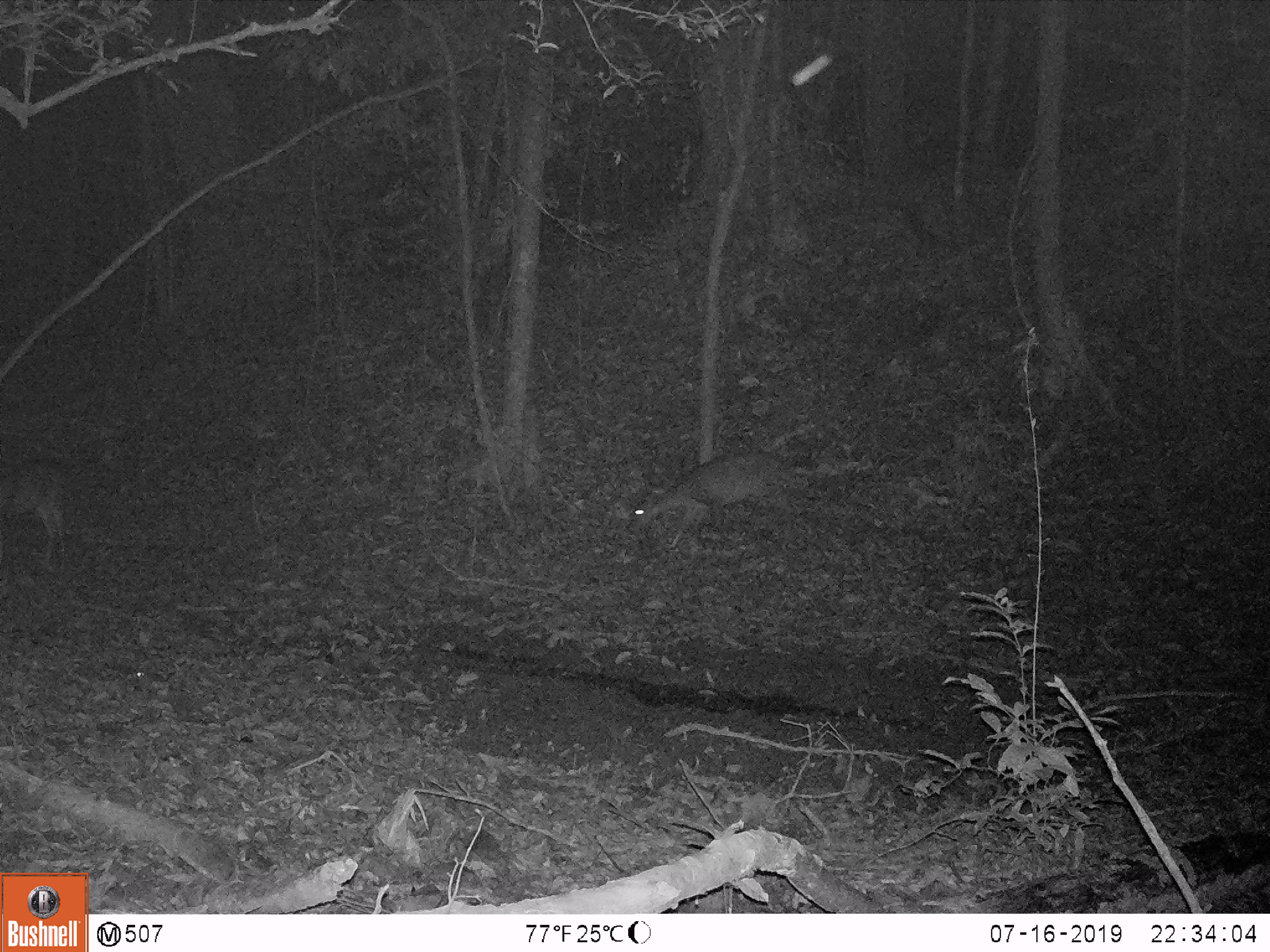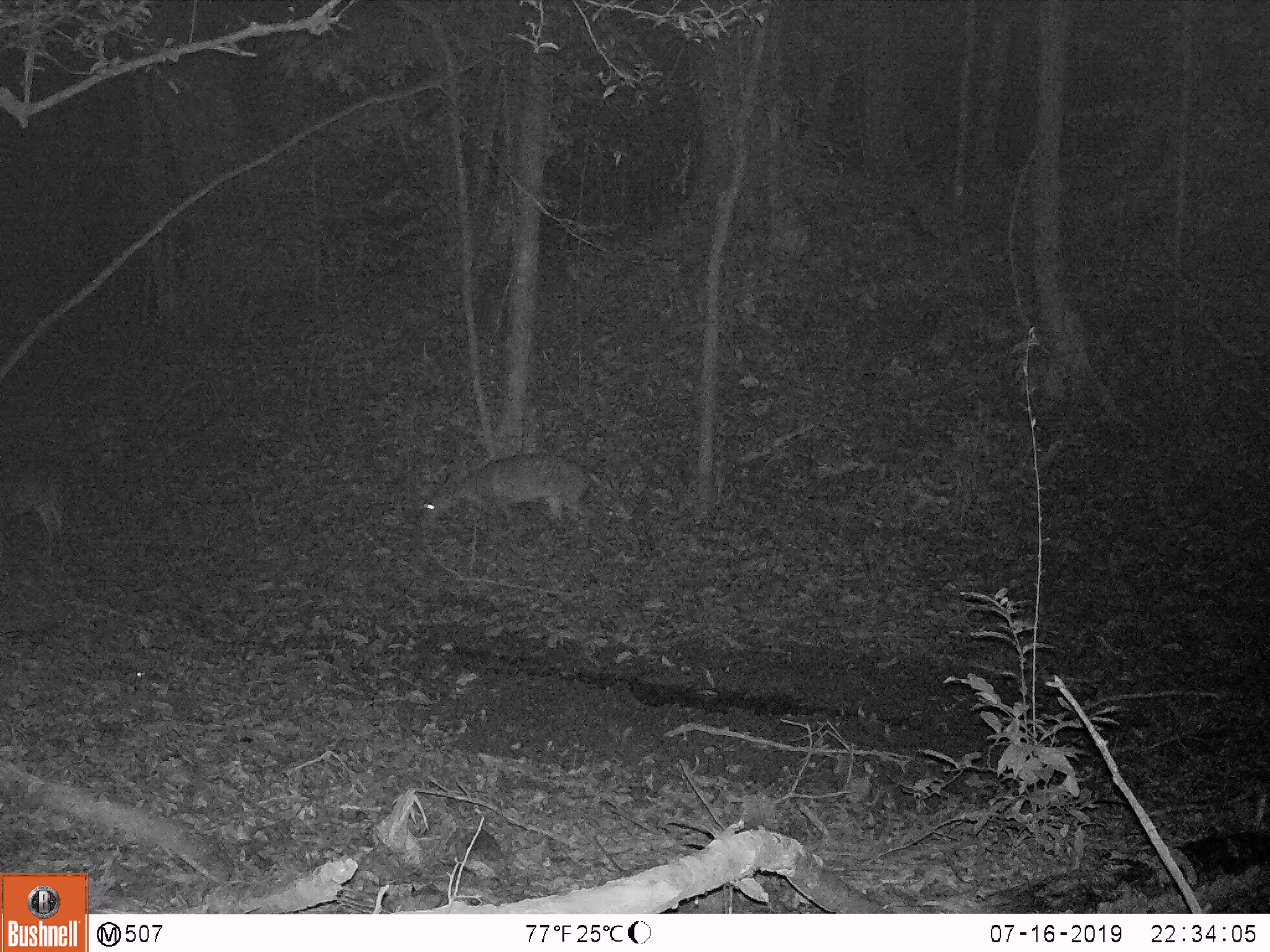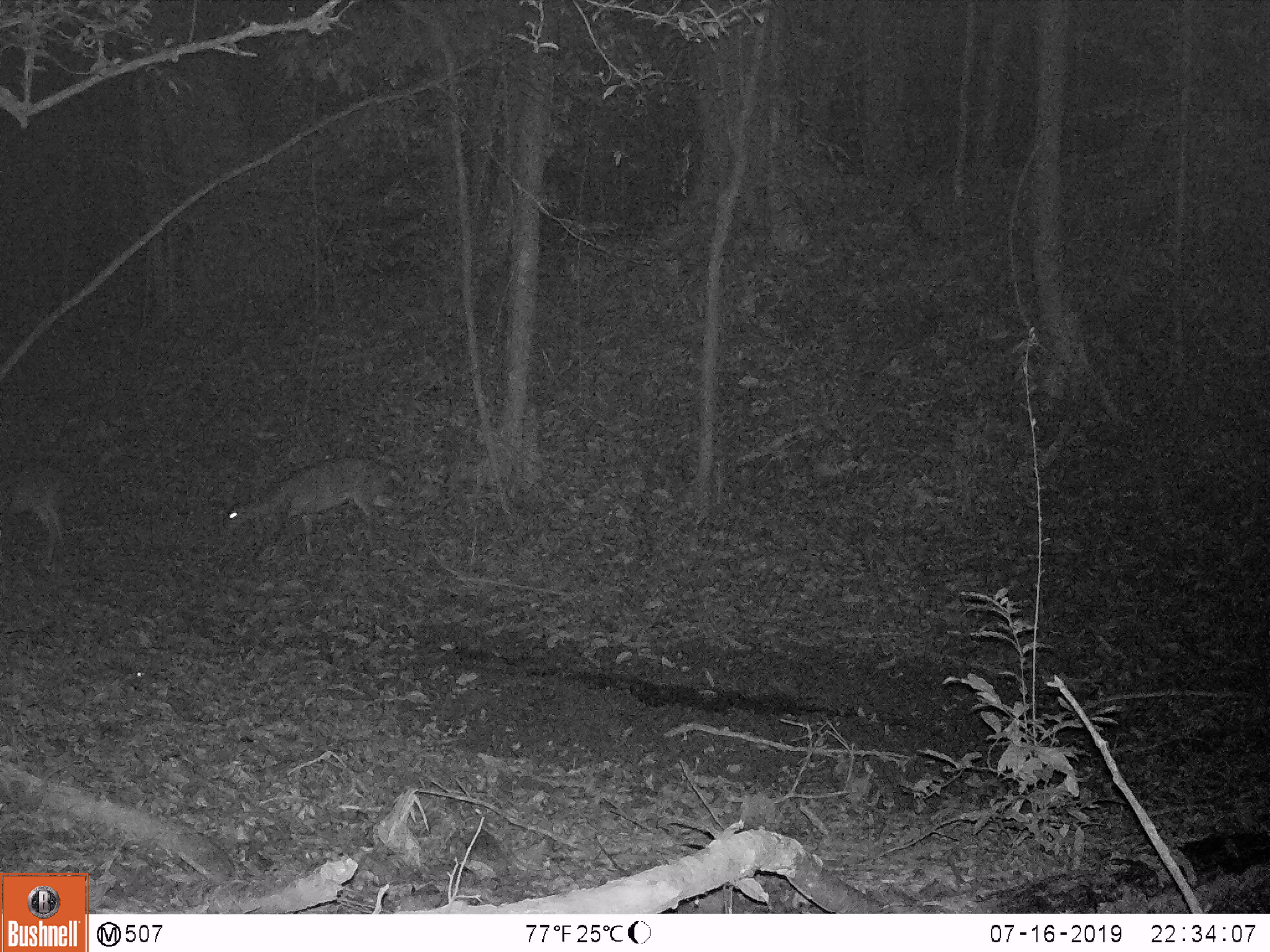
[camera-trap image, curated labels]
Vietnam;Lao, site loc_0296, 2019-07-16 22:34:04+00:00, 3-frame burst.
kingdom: Animalia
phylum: Chordata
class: Mammalia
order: Artiodactyla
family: Cervidae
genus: Muntiacus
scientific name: Muntiacus vuquangensis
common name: large-antlered muntjac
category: large antlered muntjac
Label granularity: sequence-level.